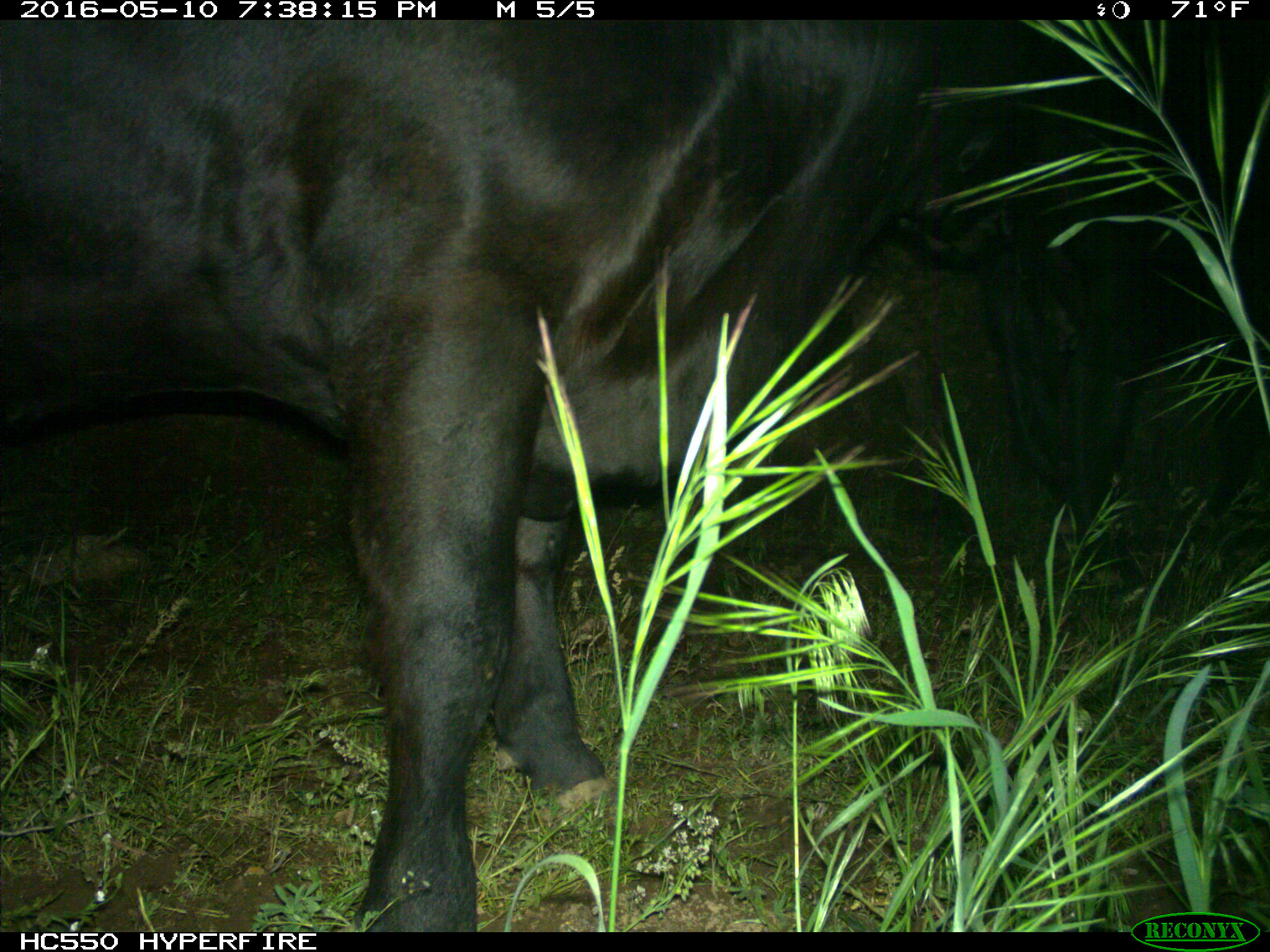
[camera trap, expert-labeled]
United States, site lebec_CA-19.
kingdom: Animalia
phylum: Chordata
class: Mammalia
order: Artiodactyla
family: Bovidae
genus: Bos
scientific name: Bos taurus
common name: domestic cow